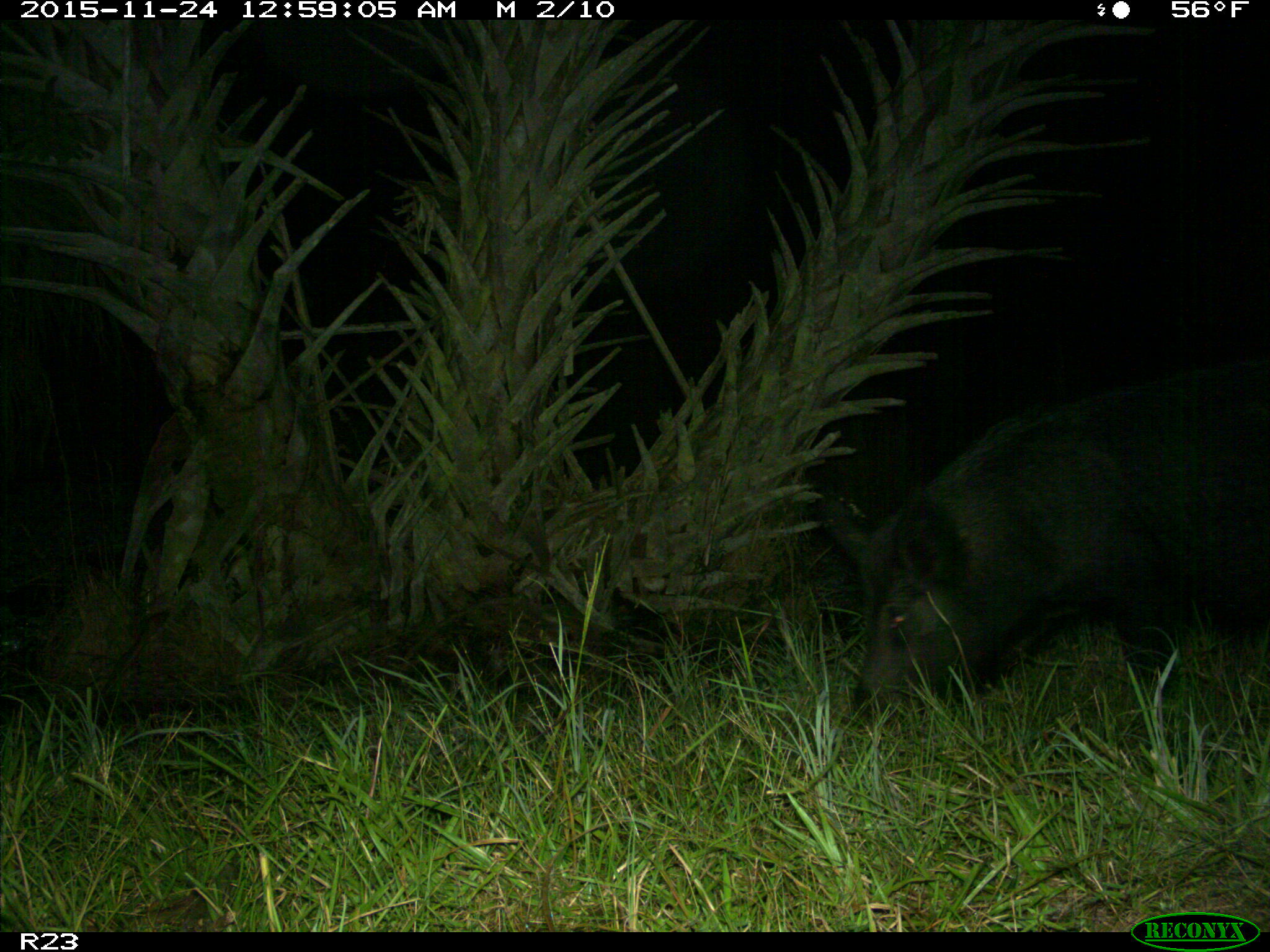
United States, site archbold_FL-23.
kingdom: Animalia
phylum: Chordata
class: Mammalia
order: Artiodactyla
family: Suidae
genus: Sus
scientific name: Sus scrofa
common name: wild boar